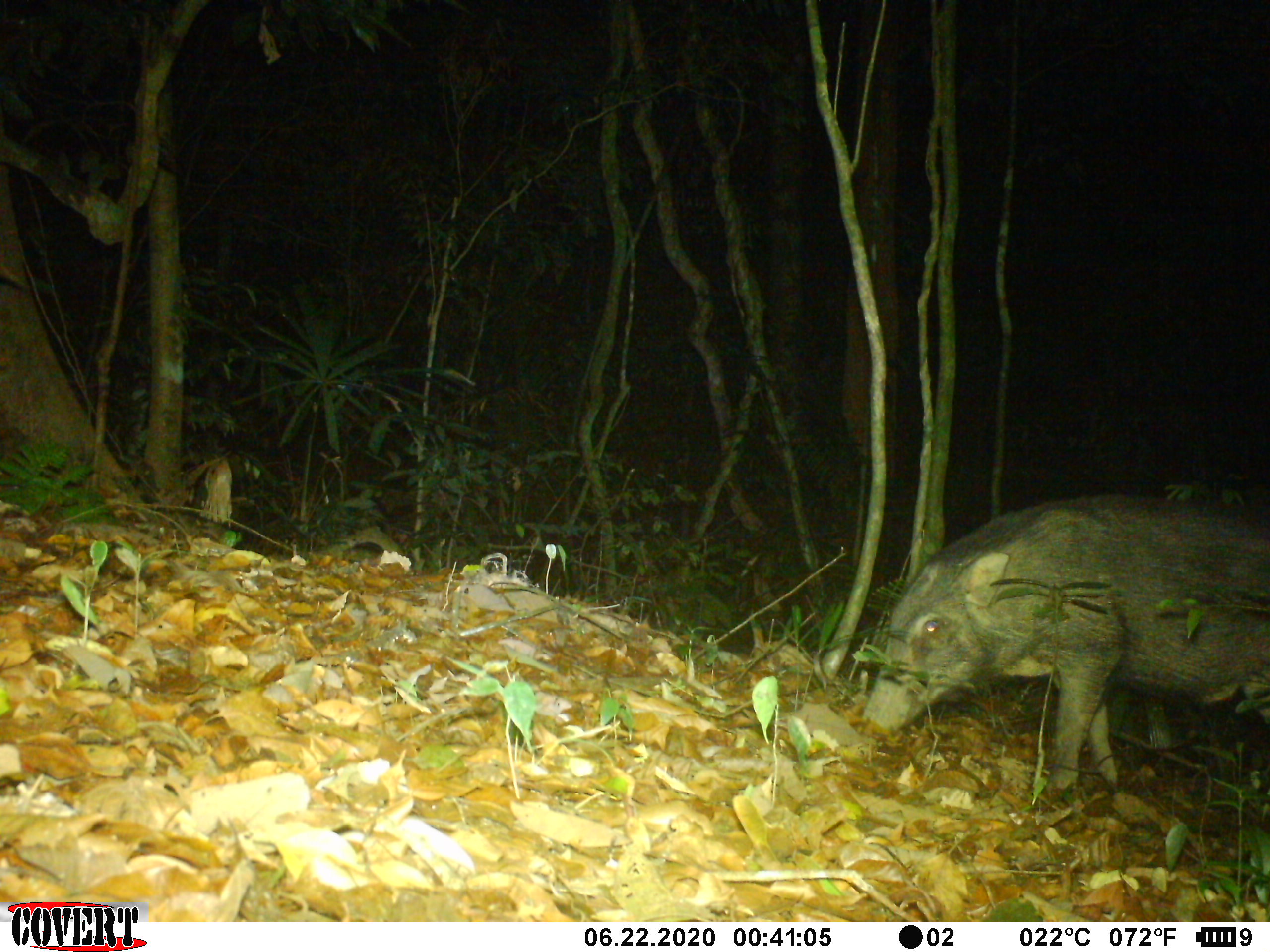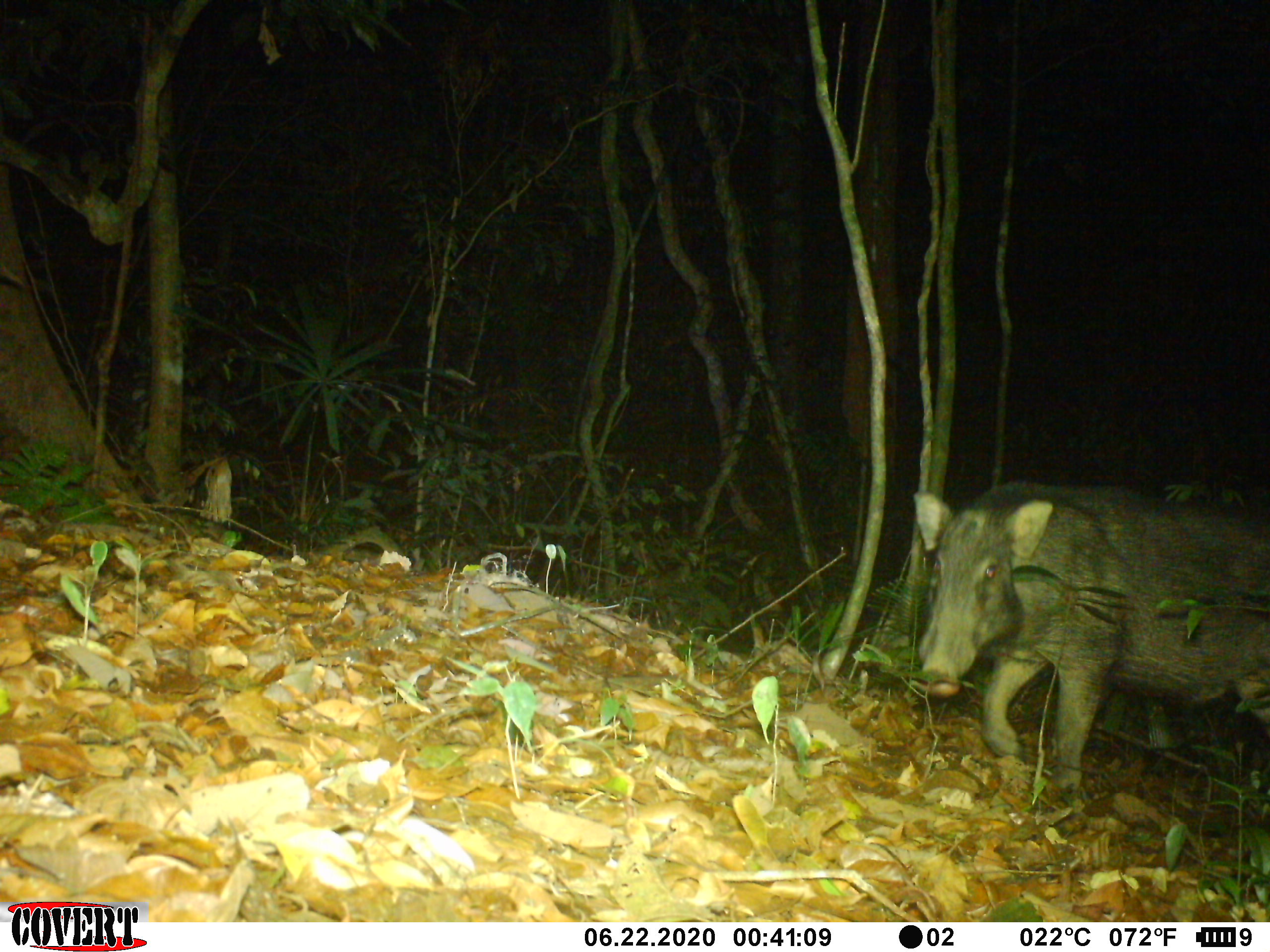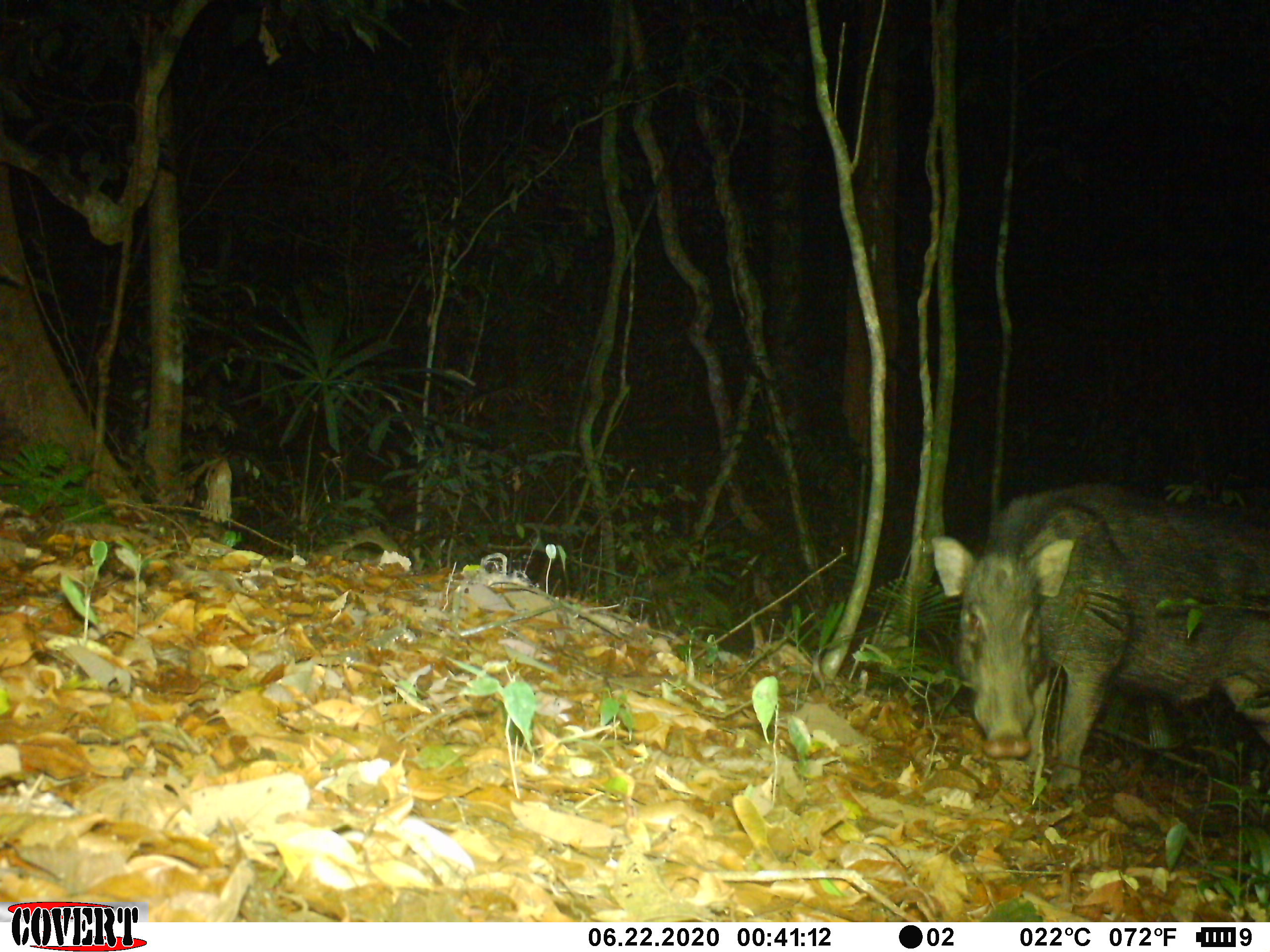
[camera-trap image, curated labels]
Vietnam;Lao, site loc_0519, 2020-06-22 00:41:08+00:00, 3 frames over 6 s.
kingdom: Animalia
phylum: Chordata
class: Mammalia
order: Artiodactyla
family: Suidae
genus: Sus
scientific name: Sus scrofa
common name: eurasian wild pig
Eurasian wild pig (Sus scrofa). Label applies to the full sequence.